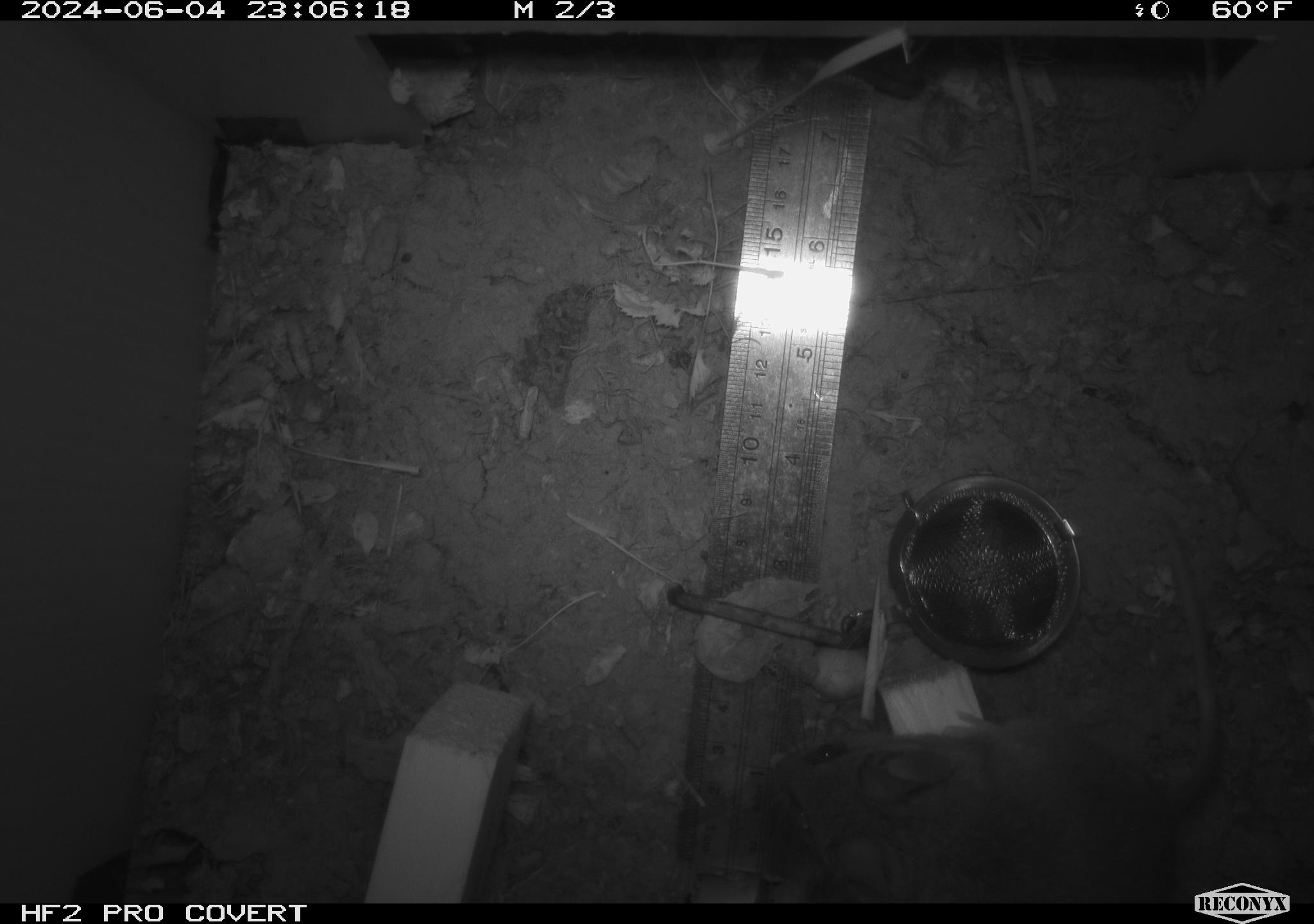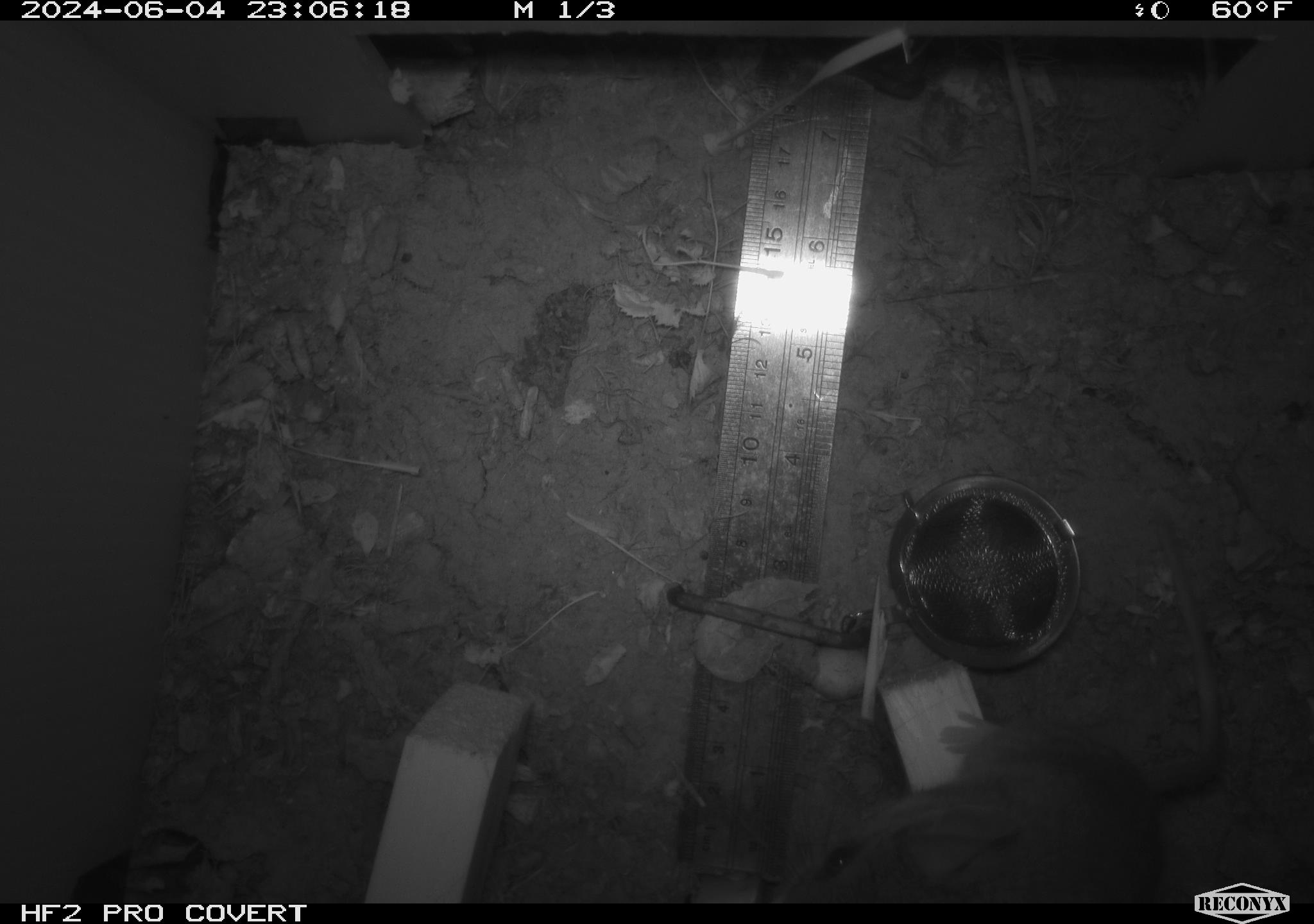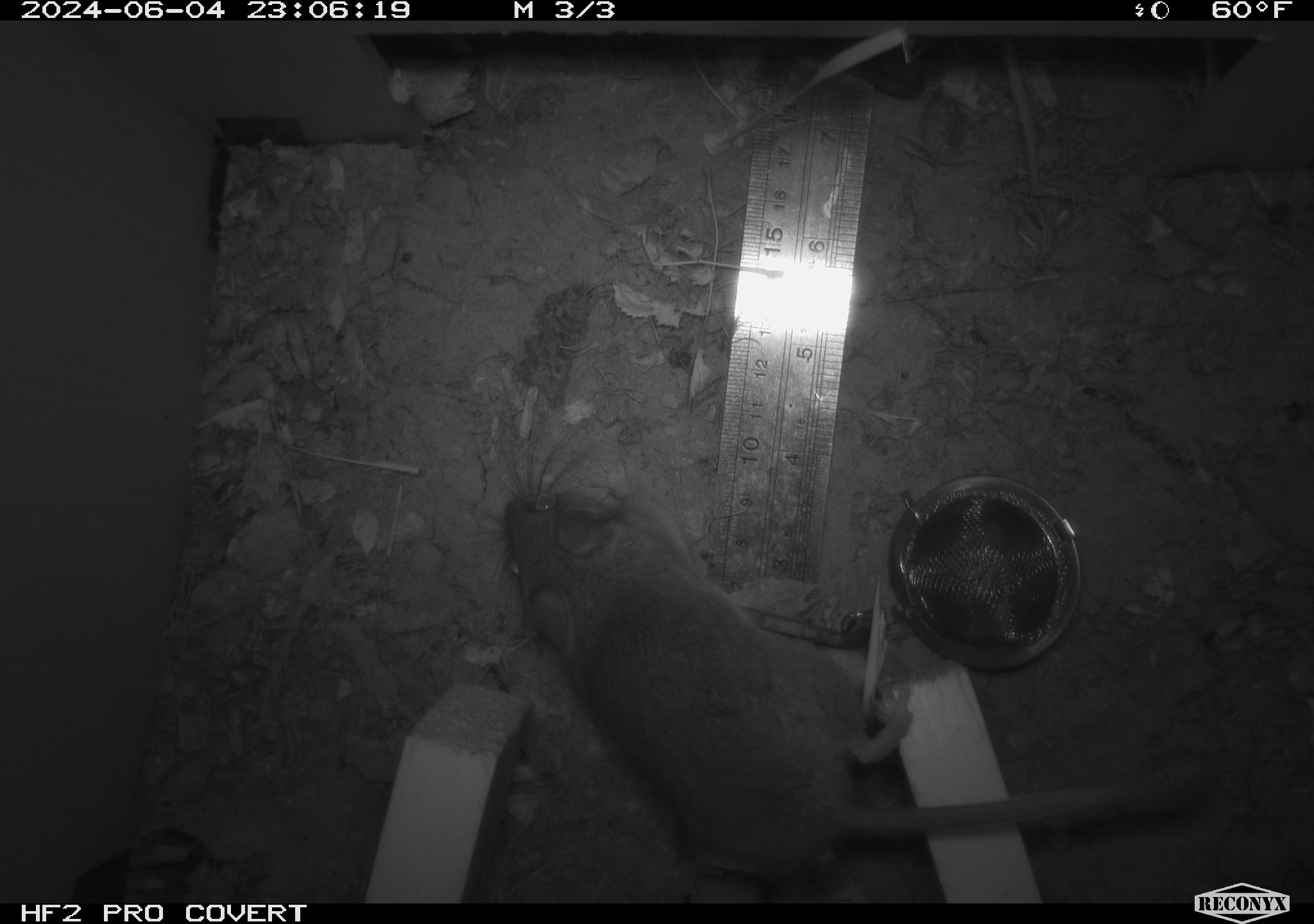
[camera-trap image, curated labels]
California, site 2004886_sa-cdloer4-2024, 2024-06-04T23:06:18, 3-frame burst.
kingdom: Animalia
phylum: Chordata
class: Mammalia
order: Rodentia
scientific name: Rodentia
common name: rodent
Rodent (Rodentia).